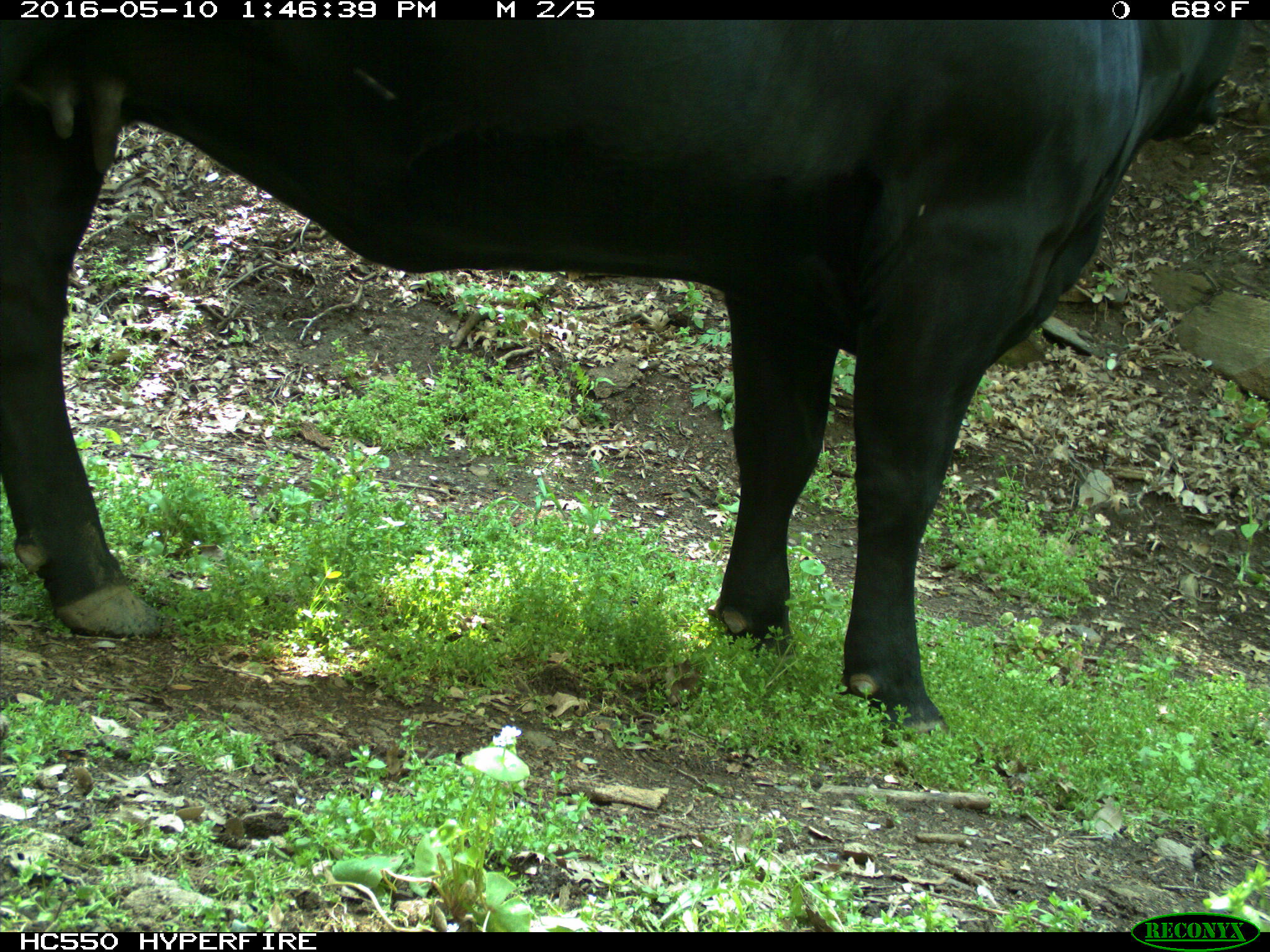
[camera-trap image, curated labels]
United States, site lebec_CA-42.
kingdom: Animalia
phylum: Chordata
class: Mammalia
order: Artiodactyla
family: Bovidae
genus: Bos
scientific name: Bos taurus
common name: domestic cow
Bos taurus (domestic cow).